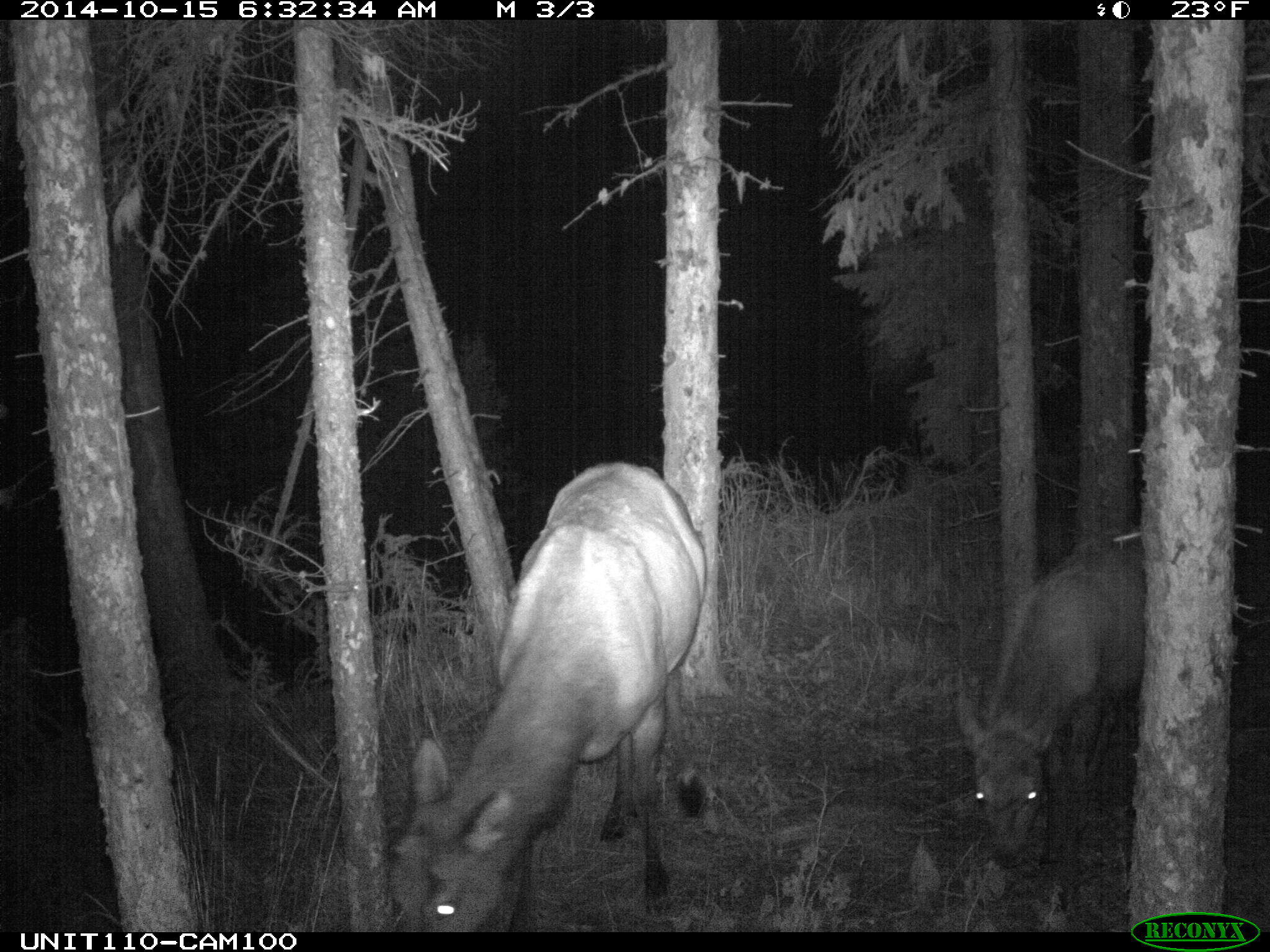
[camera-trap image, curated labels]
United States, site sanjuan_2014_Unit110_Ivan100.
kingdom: Animalia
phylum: Chordata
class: Mammalia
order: Artiodactyla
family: Cervidae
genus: Cervus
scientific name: Cervus elaphus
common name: red deer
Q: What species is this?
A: Cervus elaphus (red deer).